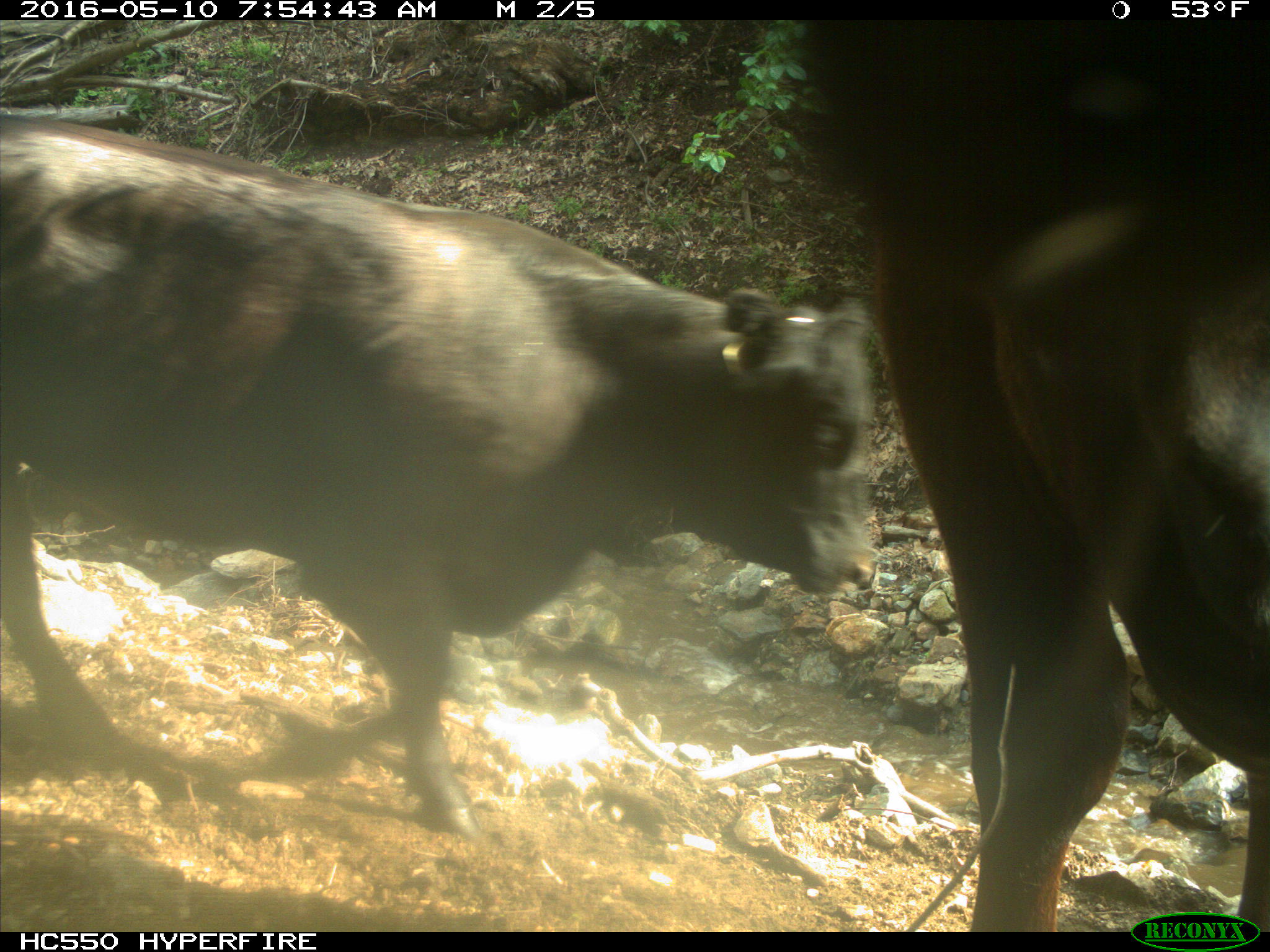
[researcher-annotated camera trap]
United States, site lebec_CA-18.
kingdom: Animalia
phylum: Chordata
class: Mammalia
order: Artiodactyla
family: Bovidae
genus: Bos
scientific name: Bos taurus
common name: domestic cow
Bos taurus (domestic cow).